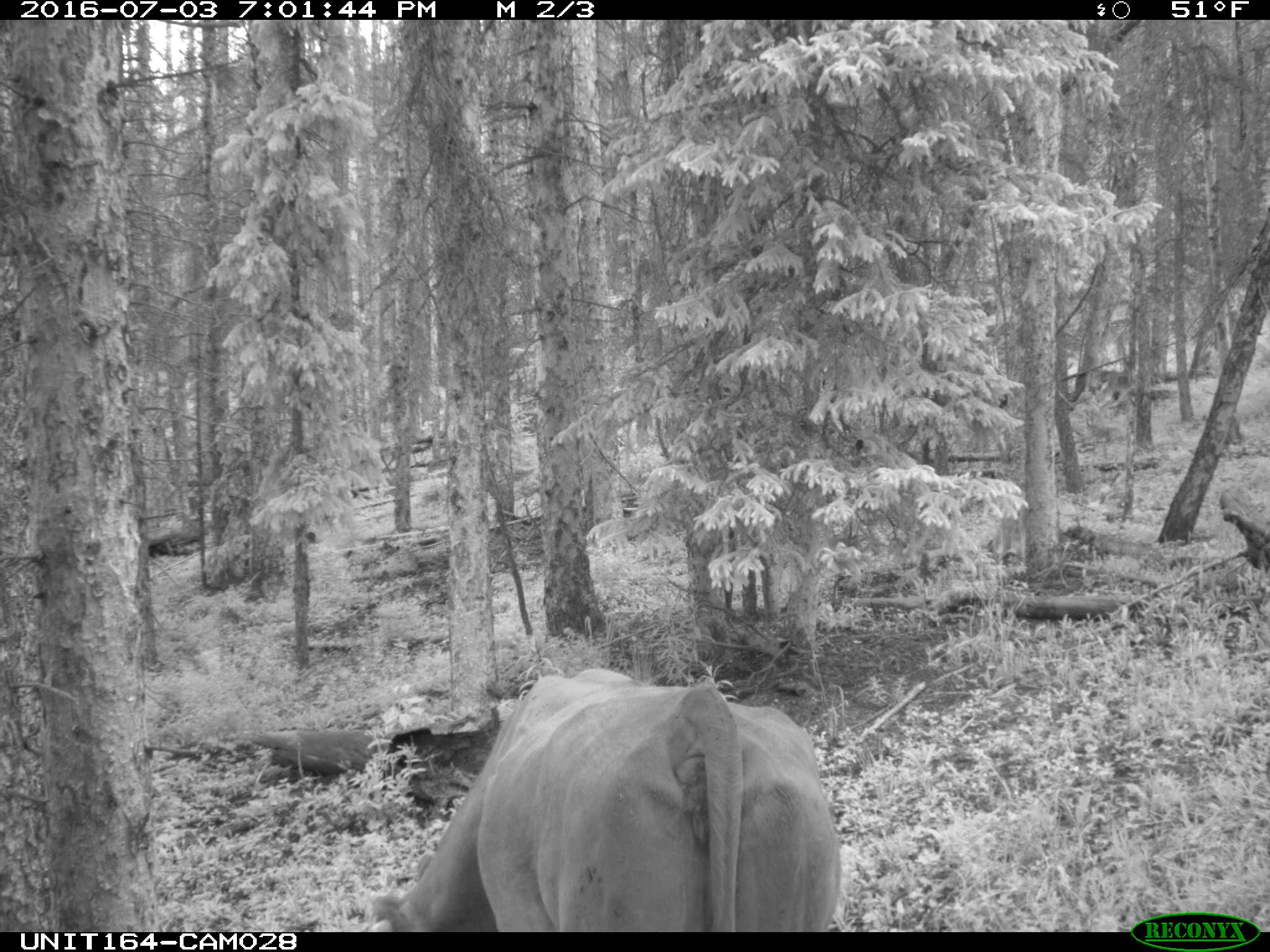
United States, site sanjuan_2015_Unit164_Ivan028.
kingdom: Animalia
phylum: Chordata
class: Mammalia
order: Artiodactyla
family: Bovidae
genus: Bos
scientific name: Bos taurus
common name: domestic cow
Bos taurus (domestic cow).